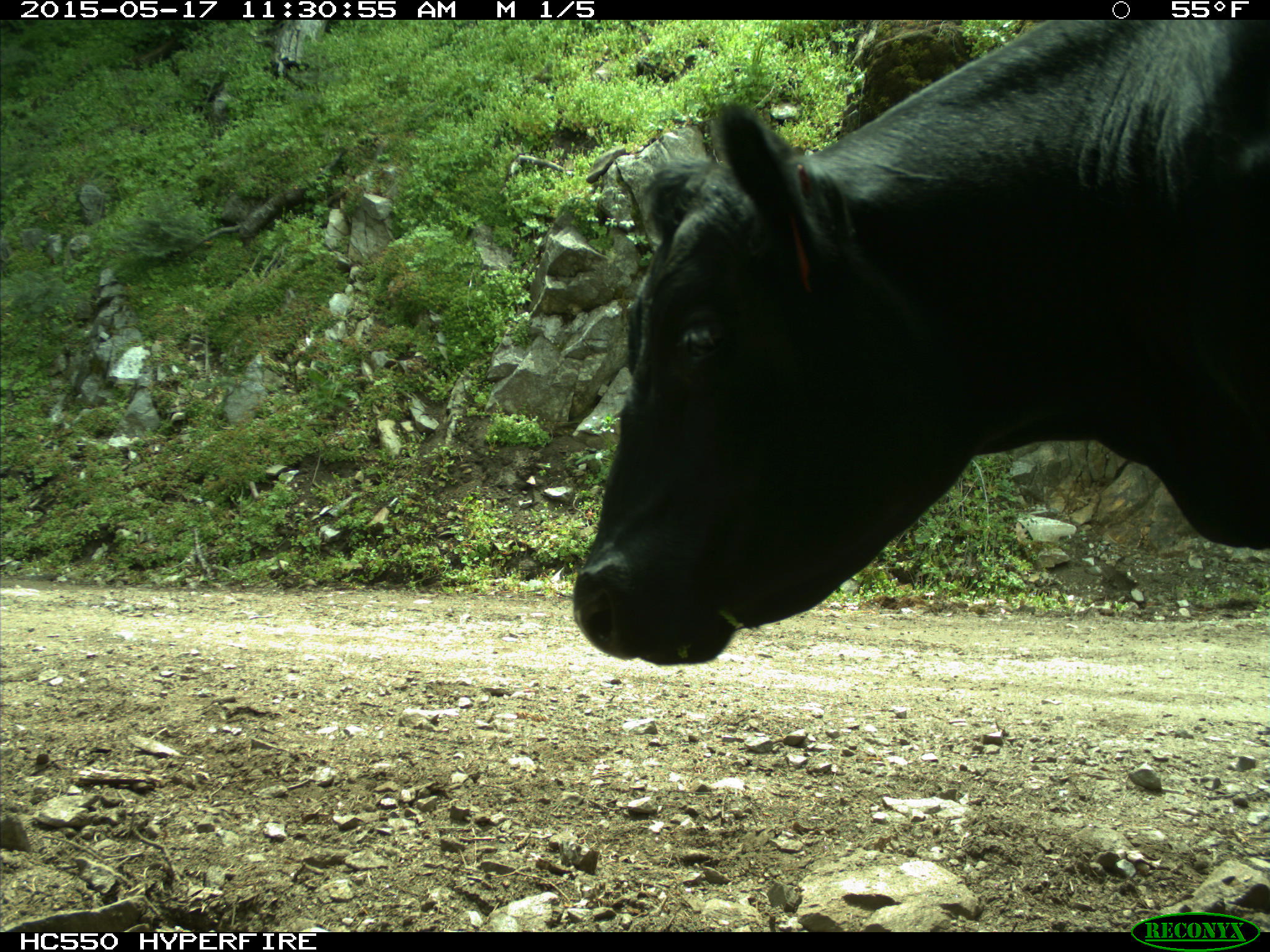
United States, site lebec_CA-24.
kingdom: Animalia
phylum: Chordata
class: Mammalia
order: Artiodactyla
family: Bovidae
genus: Bos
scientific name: Bos taurus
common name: domestic cow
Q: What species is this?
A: Bos taurus (domestic cow).